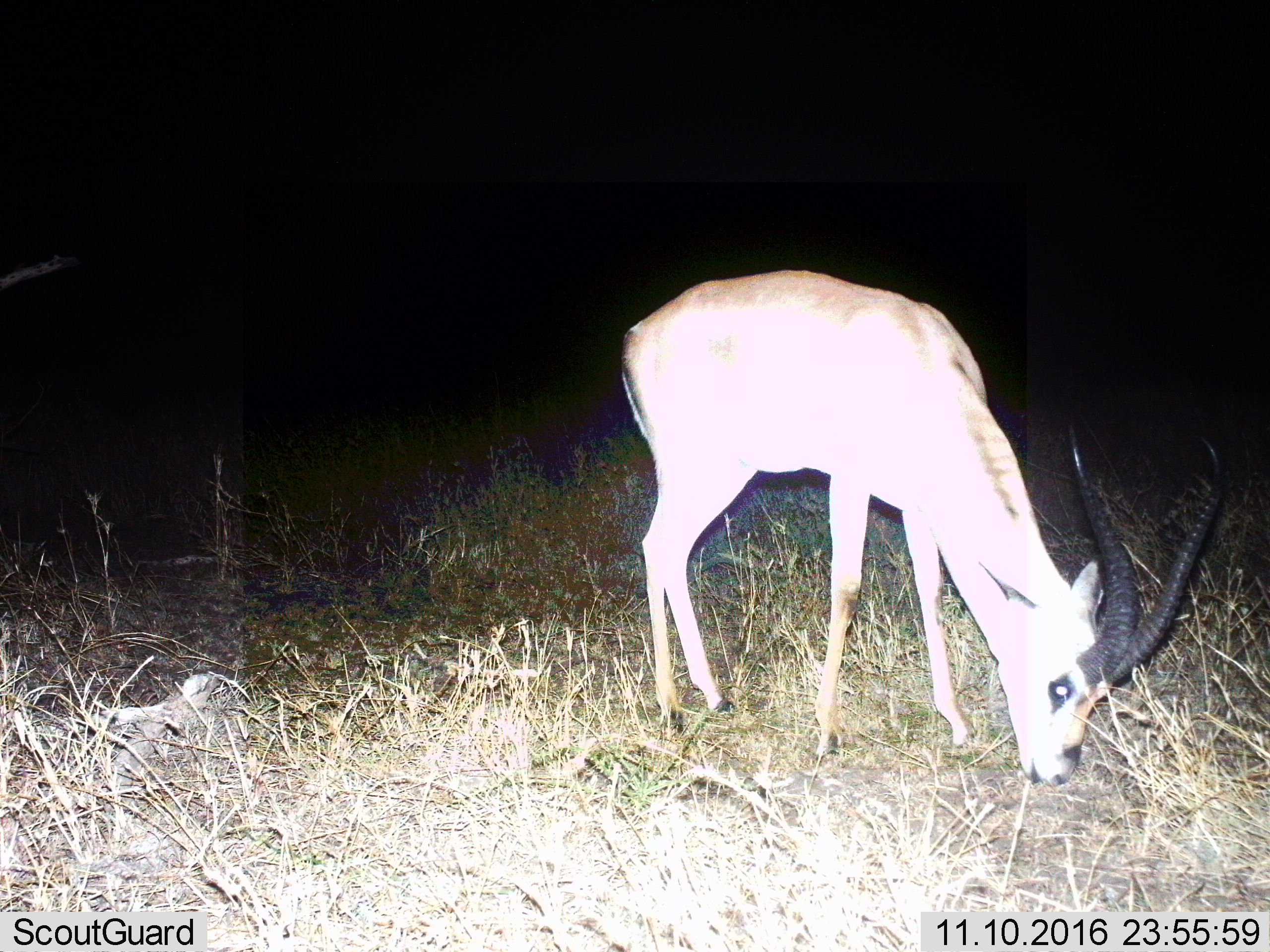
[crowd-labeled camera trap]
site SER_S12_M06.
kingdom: Animalia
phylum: Chordata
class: Mammalia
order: Artiodactyla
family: Bovidae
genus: Eudorcas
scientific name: Eudorcas thomsonii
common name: thomson's gazelle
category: gazellethomsons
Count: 1.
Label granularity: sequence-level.